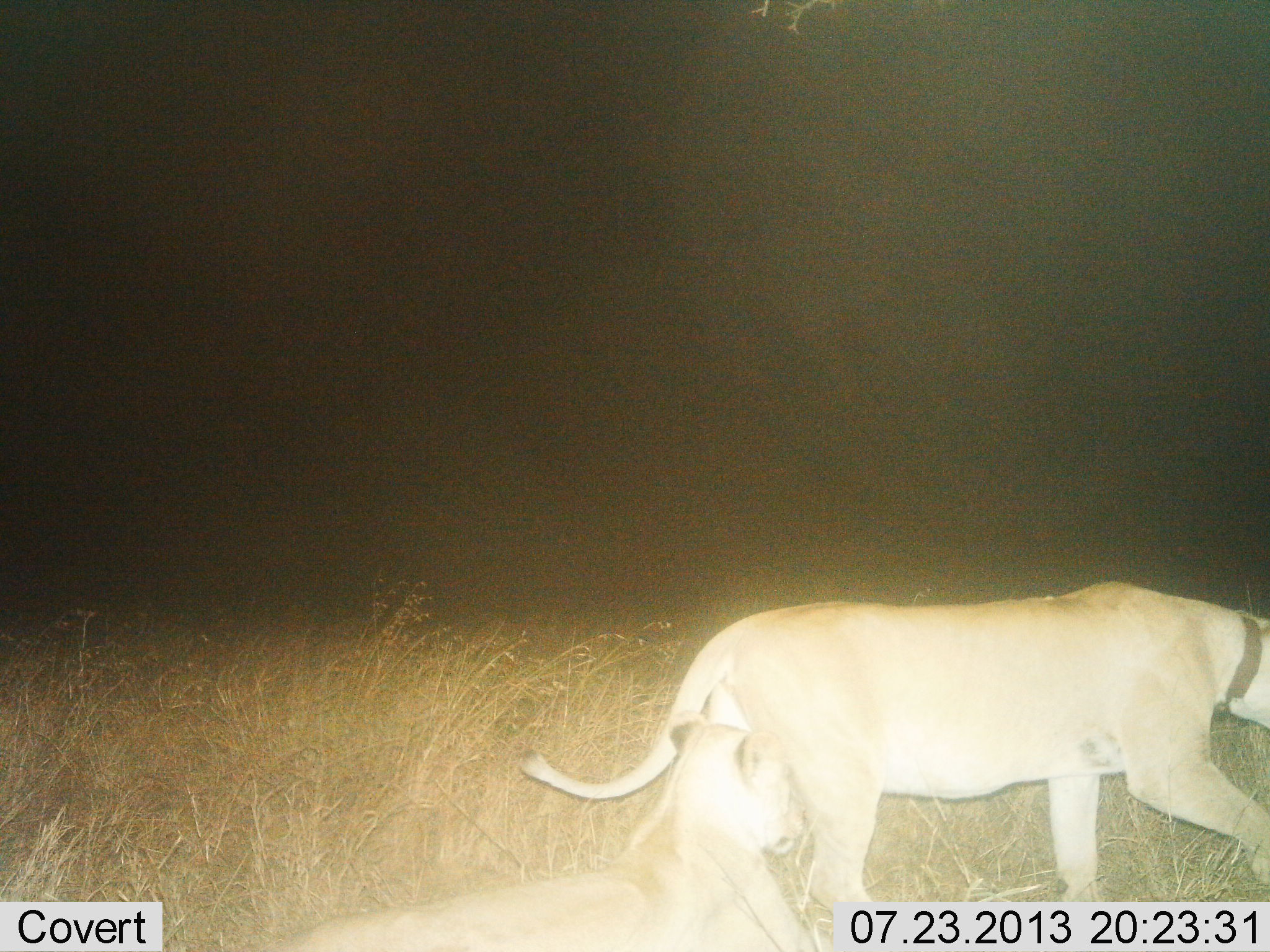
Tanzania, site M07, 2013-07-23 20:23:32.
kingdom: Animalia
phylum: Chordata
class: Mammalia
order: Carnivora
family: Felidae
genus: Panthera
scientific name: Panthera leo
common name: lion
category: lionfemale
Lionfemale (lion) (Panthera leo), count 2. Behavior (volunteer vote fractions): standing 23%, resting 50%, moving 81%, interacting 4%. Young present (vote fraction): 31%. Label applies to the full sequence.